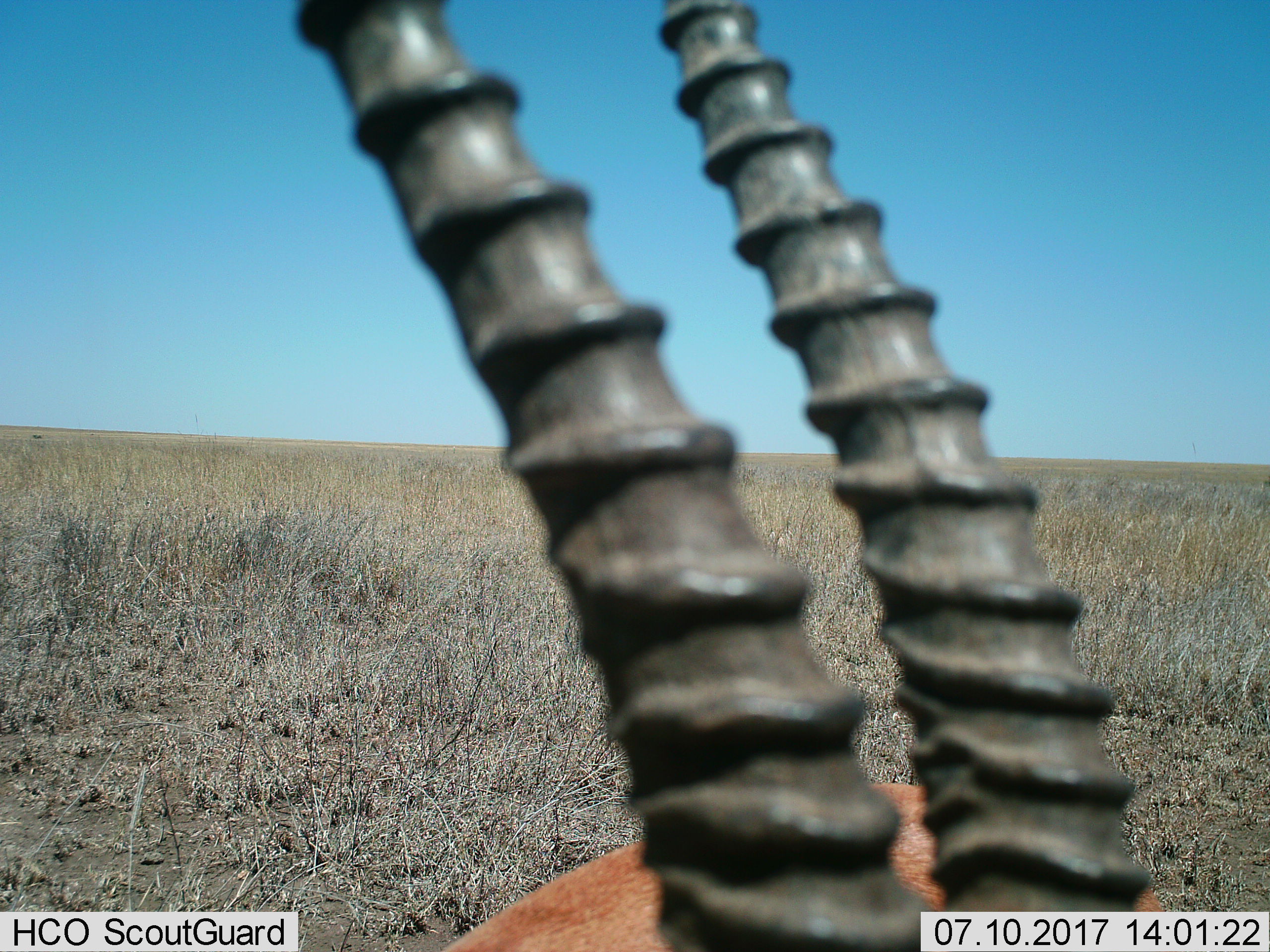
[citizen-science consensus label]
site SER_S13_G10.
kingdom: Animalia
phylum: Chordata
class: Mammalia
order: Artiodactyla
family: Bovidae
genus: Eudorcas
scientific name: Eudorcas thomsonii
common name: thomson's gazelle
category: gazellethomsons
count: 1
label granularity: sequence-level